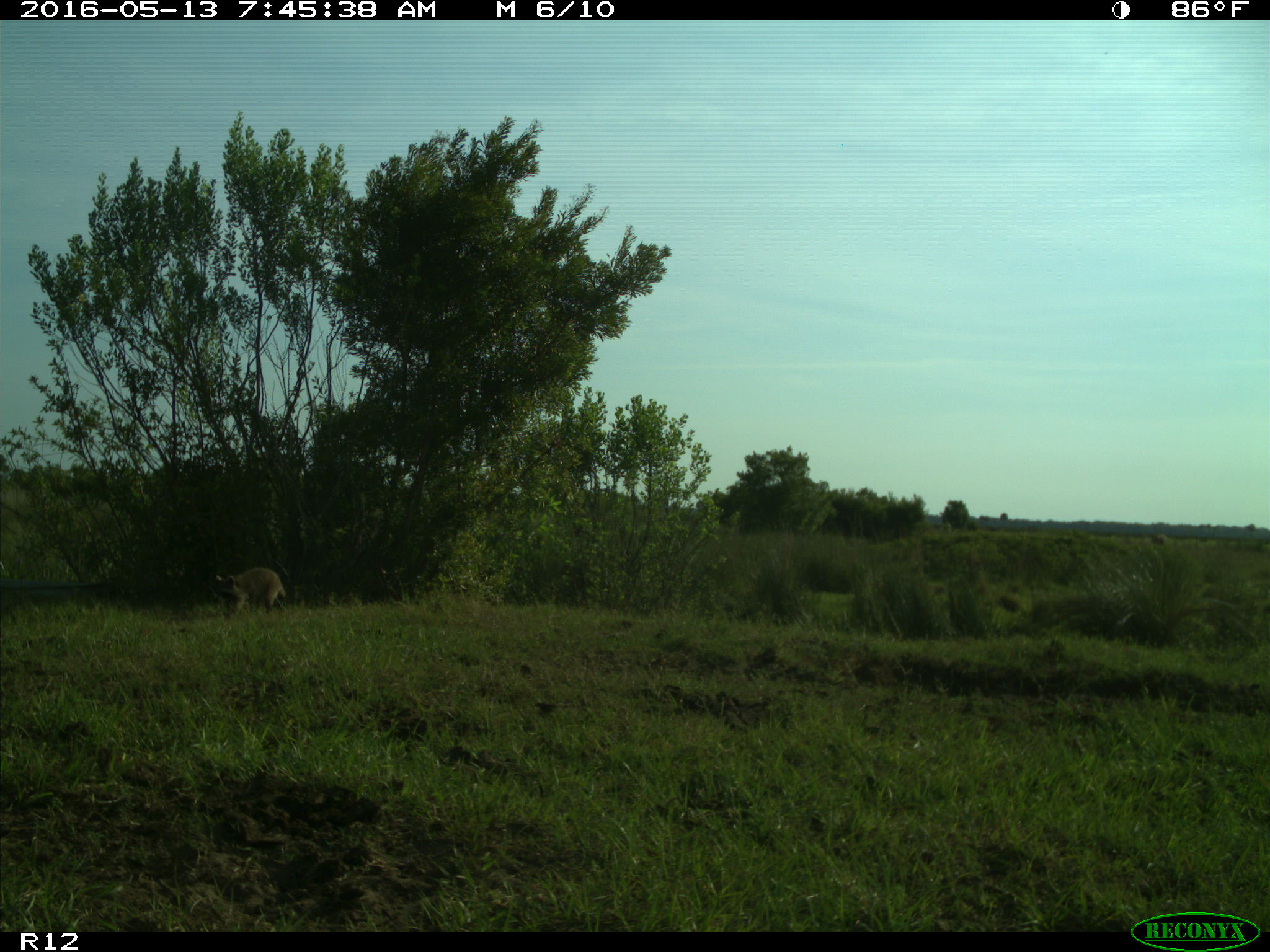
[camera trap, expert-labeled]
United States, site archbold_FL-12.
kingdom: Animalia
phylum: Chordata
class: Mammalia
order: Carnivora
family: Procyonidae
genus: Procyon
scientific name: Procyon lotor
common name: common raccoon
Procyon lotor (common raccoon).